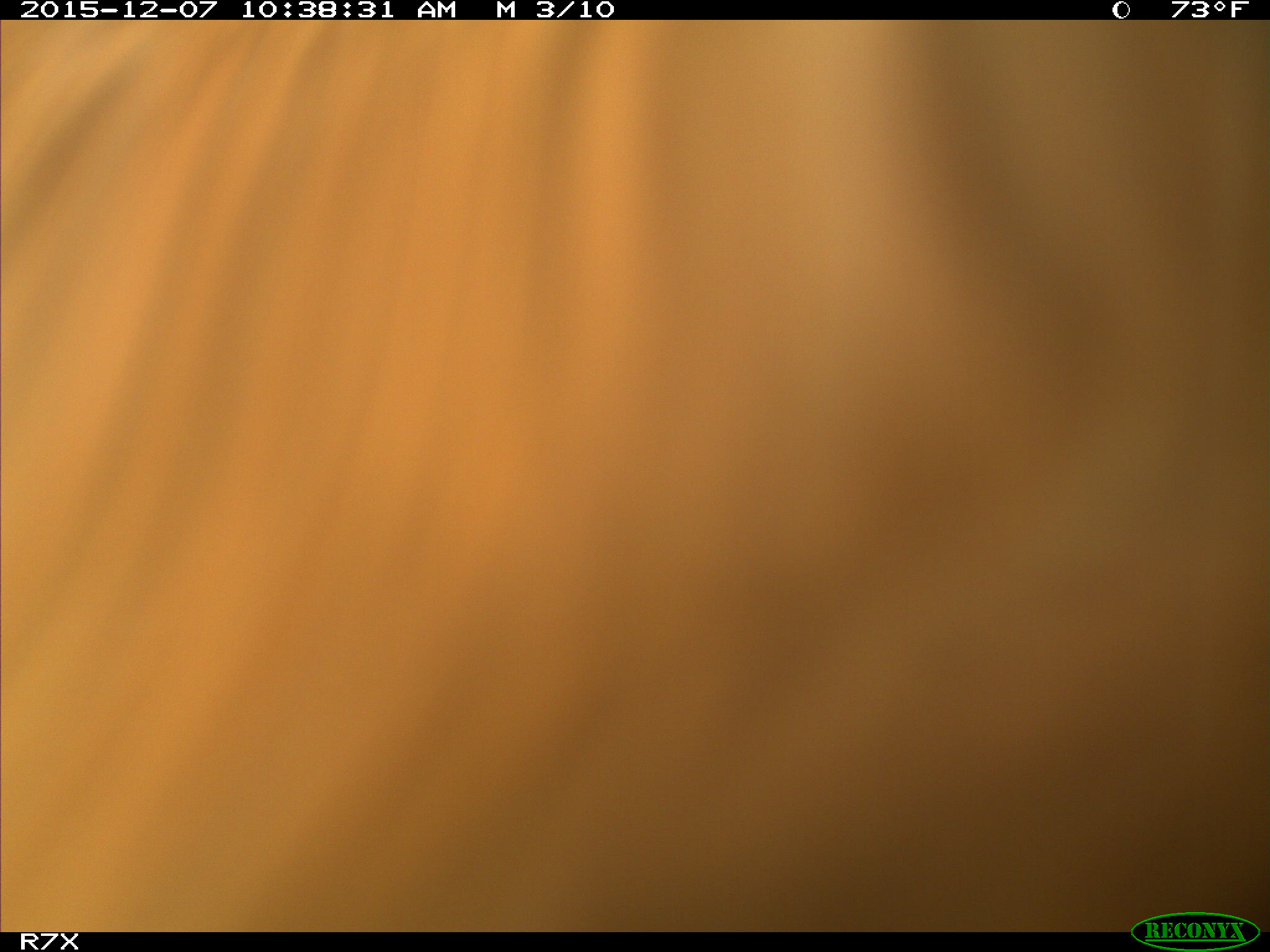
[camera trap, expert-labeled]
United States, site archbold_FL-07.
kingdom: Animalia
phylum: Chordata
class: Mammalia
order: Artiodactyla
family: Bovidae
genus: Bos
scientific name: Bos taurus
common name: domestic cow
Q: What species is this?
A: Bos taurus (domestic cow).